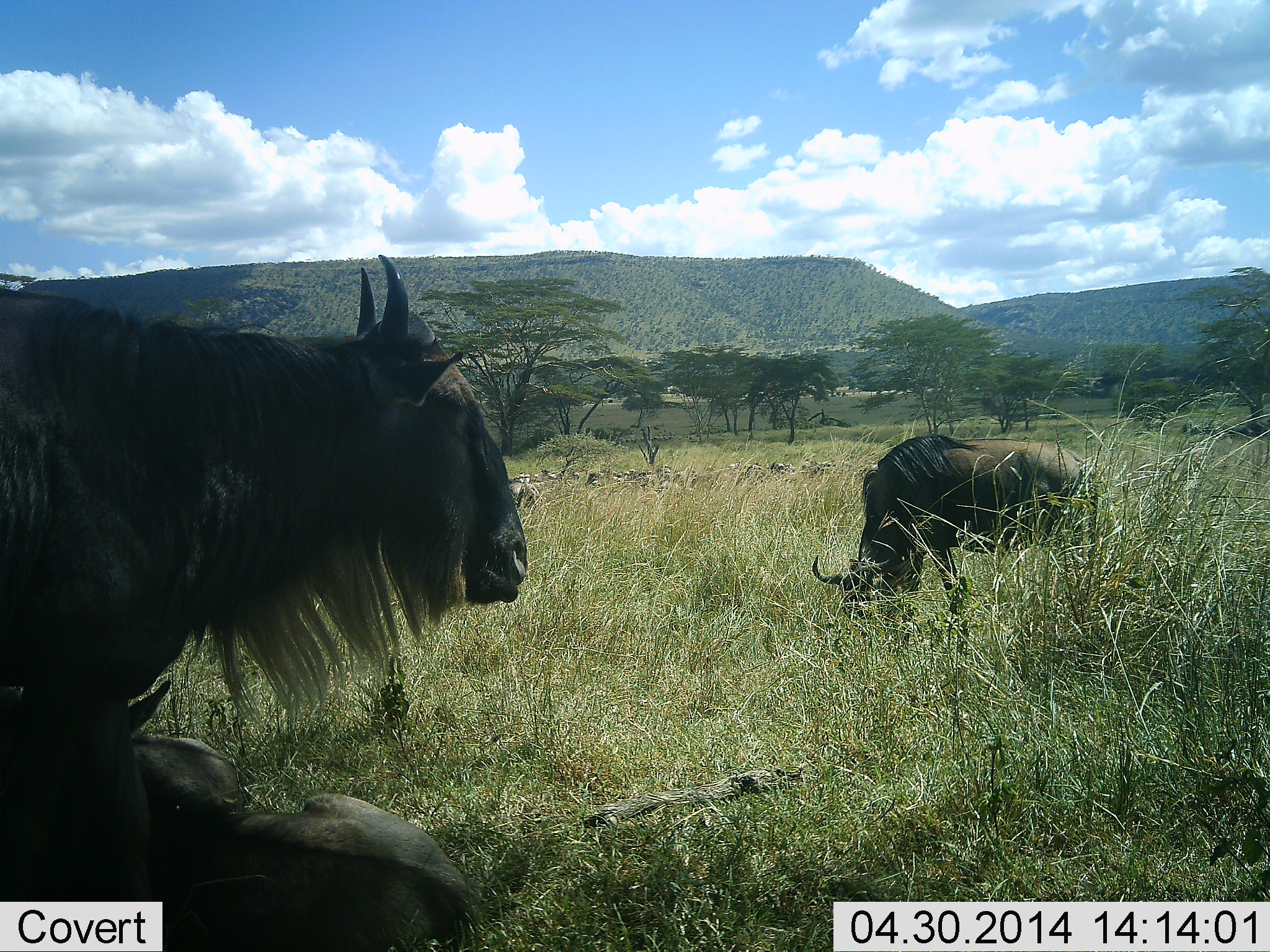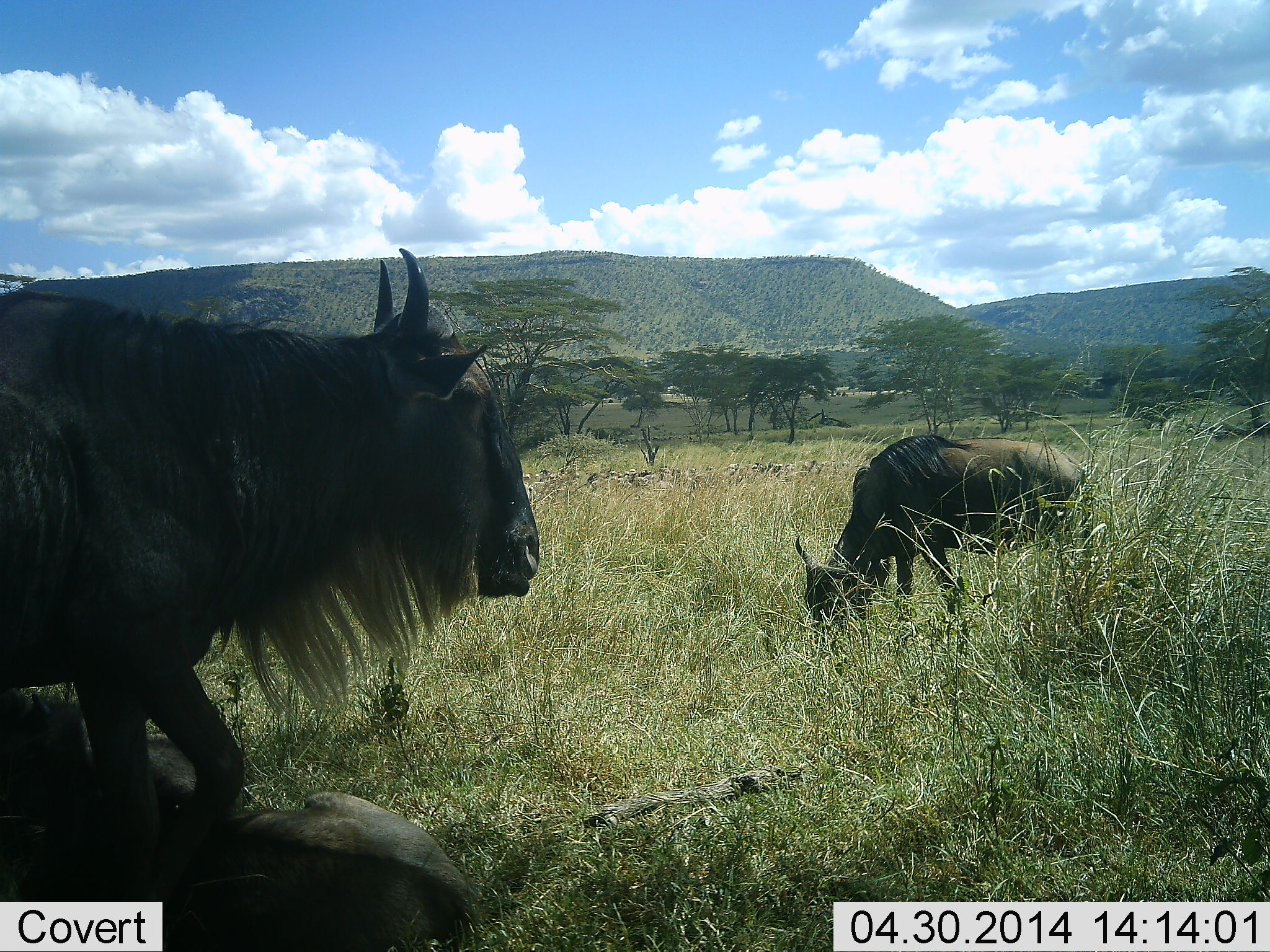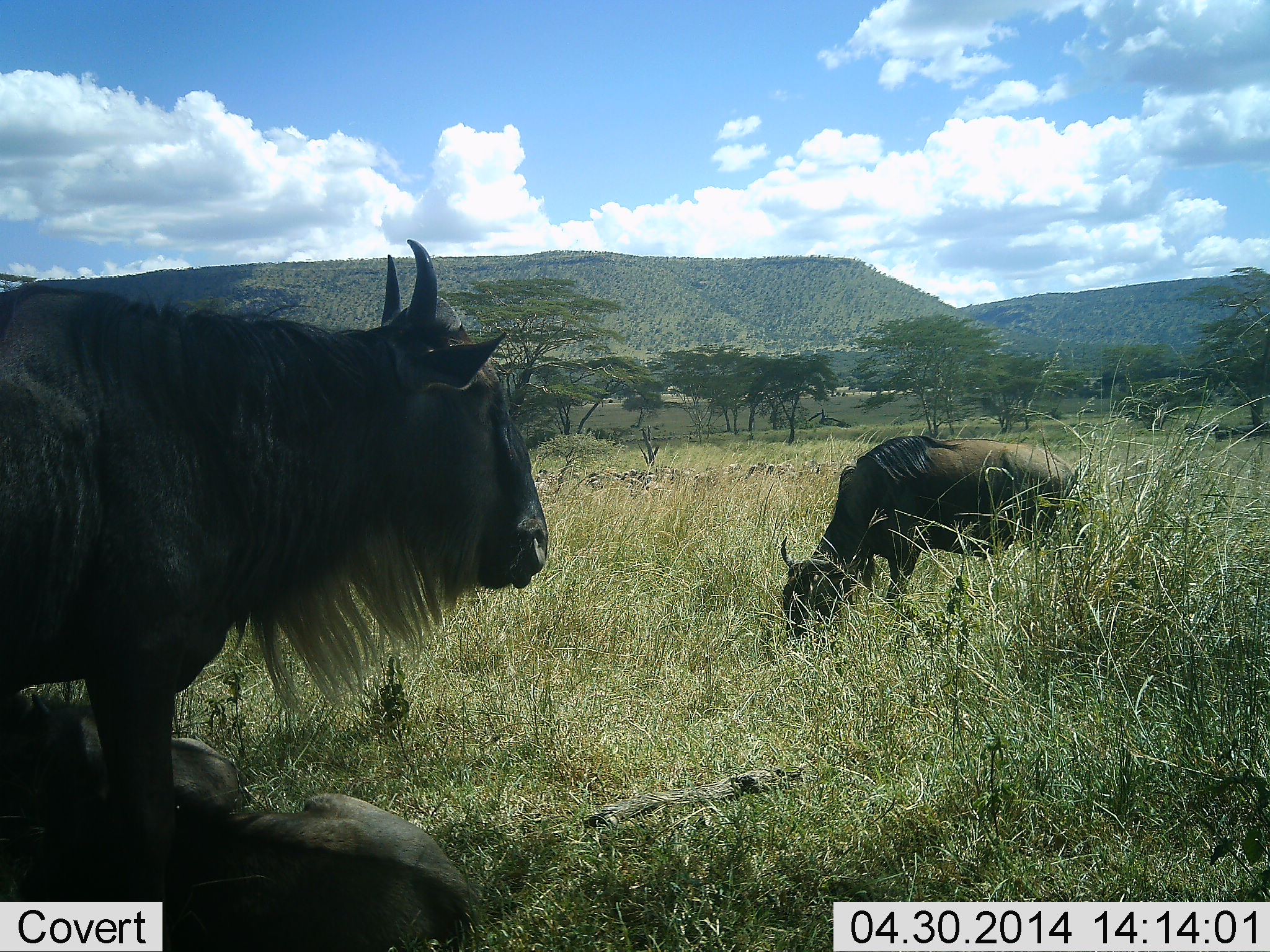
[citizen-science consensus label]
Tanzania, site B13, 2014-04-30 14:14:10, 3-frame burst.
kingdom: Animalia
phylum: Chordata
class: Mammalia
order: Artiodactyla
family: Bovidae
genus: Connochaetes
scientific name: Connochaetes taurinus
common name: blue wildebeest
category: wildebeest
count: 3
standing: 60%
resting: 40%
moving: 20%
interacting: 0%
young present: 10%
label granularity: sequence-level